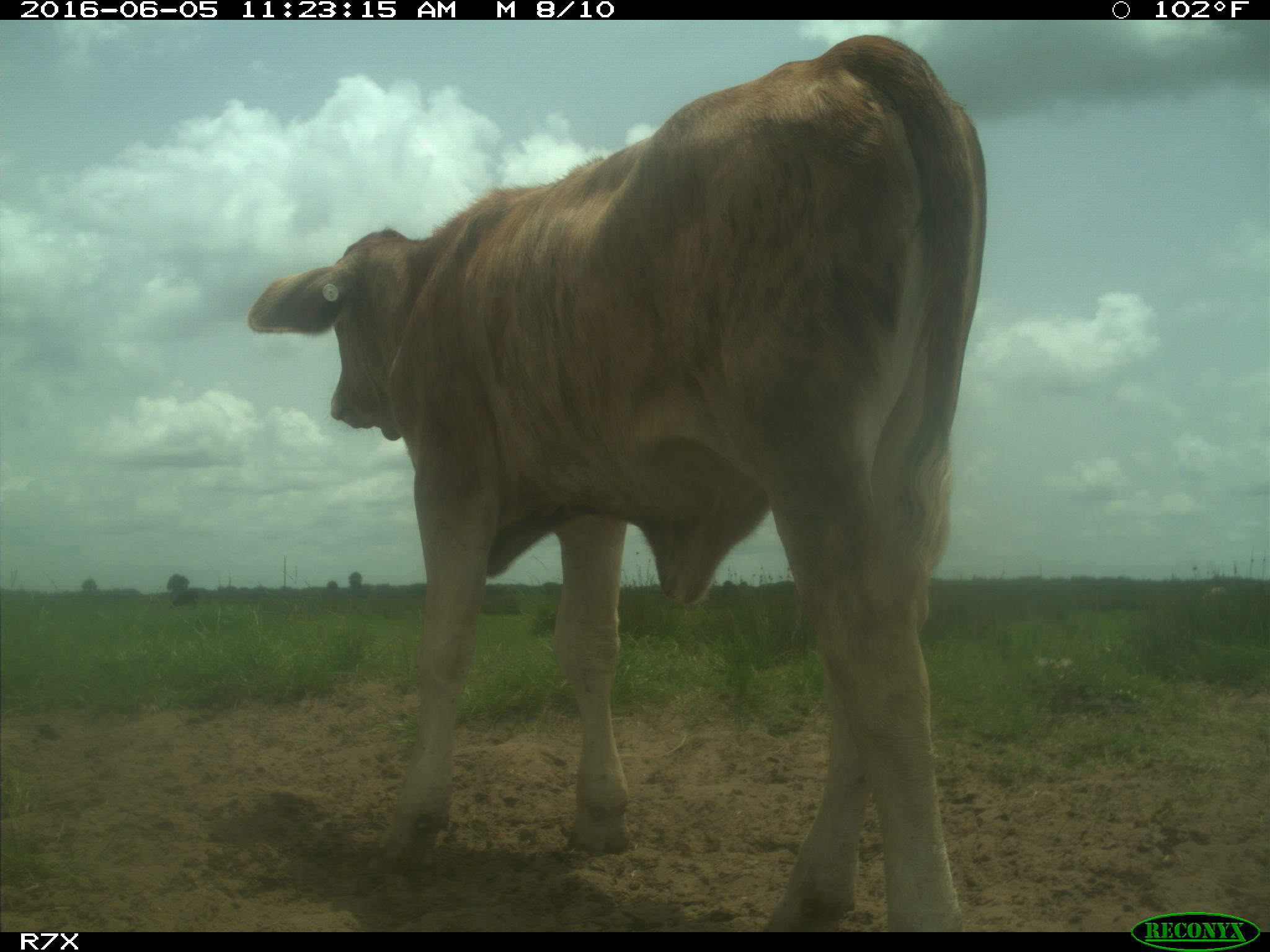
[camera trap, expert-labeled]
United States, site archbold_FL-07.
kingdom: Animalia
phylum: Chordata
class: Mammalia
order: Artiodactyla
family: Bovidae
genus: Bos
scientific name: Bos taurus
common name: domestic cow